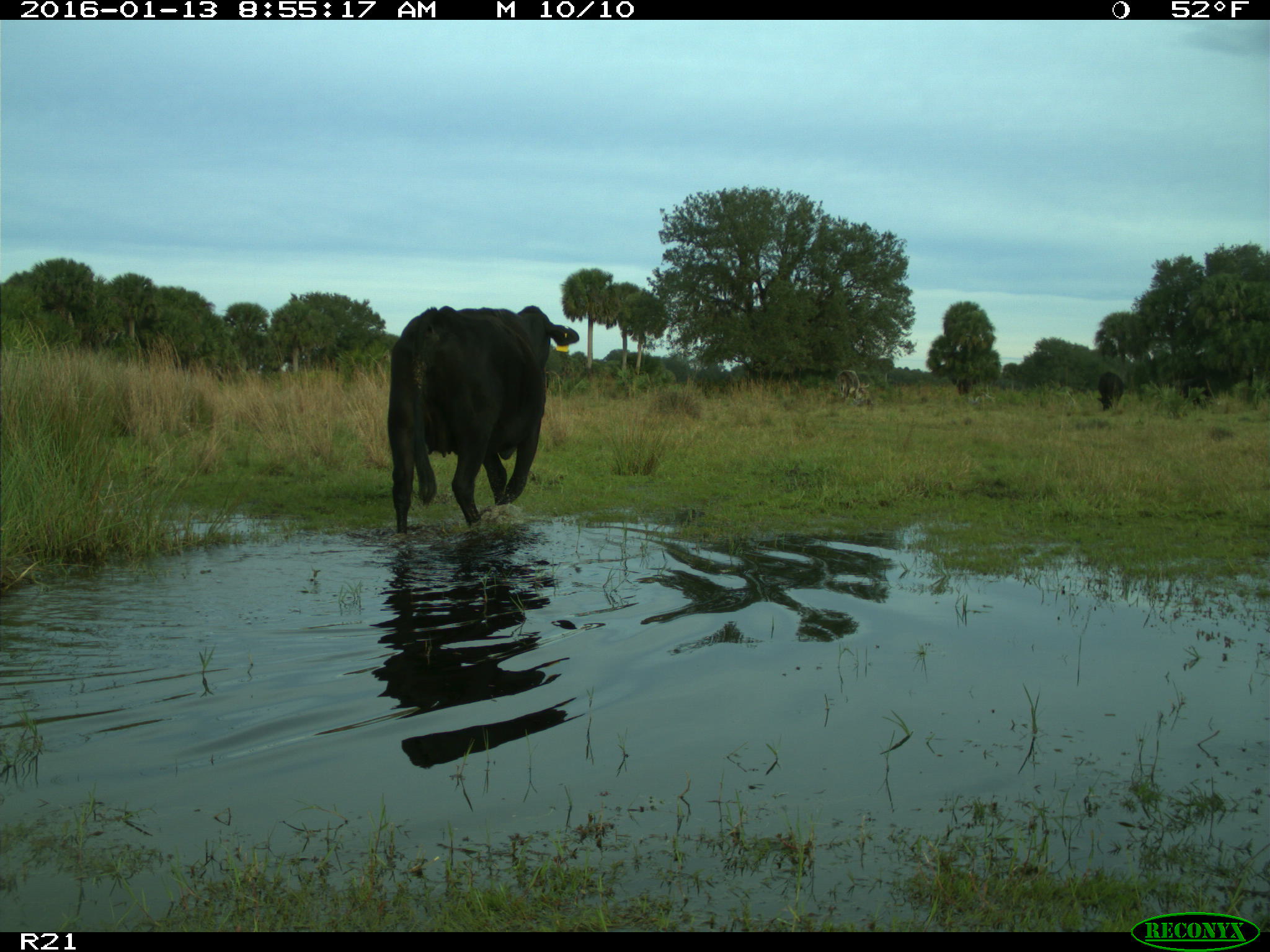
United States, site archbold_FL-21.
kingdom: Animalia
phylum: Chordata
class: Mammalia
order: Artiodactyla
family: Bovidae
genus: Bos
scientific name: Bos taurus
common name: domestic cow